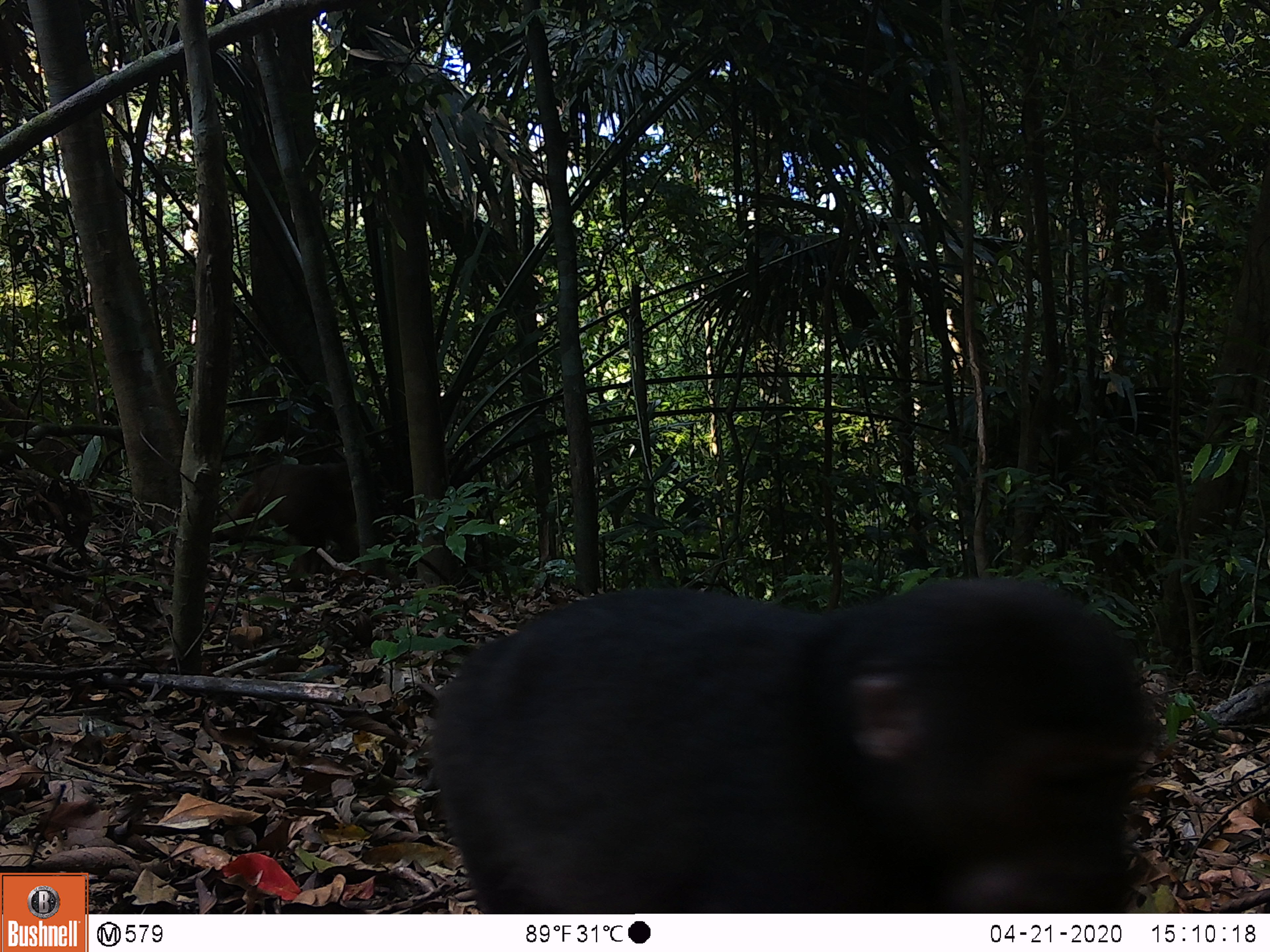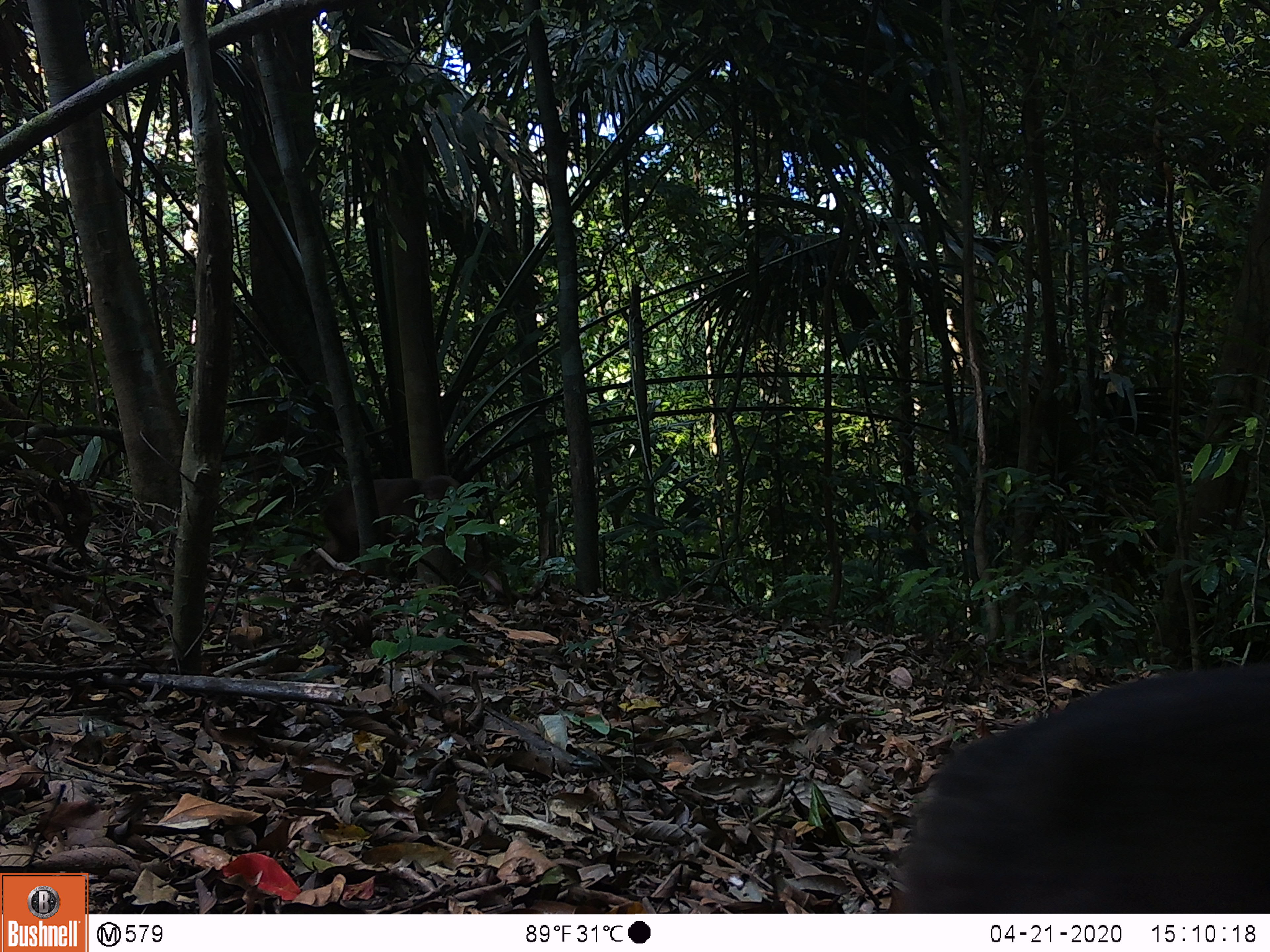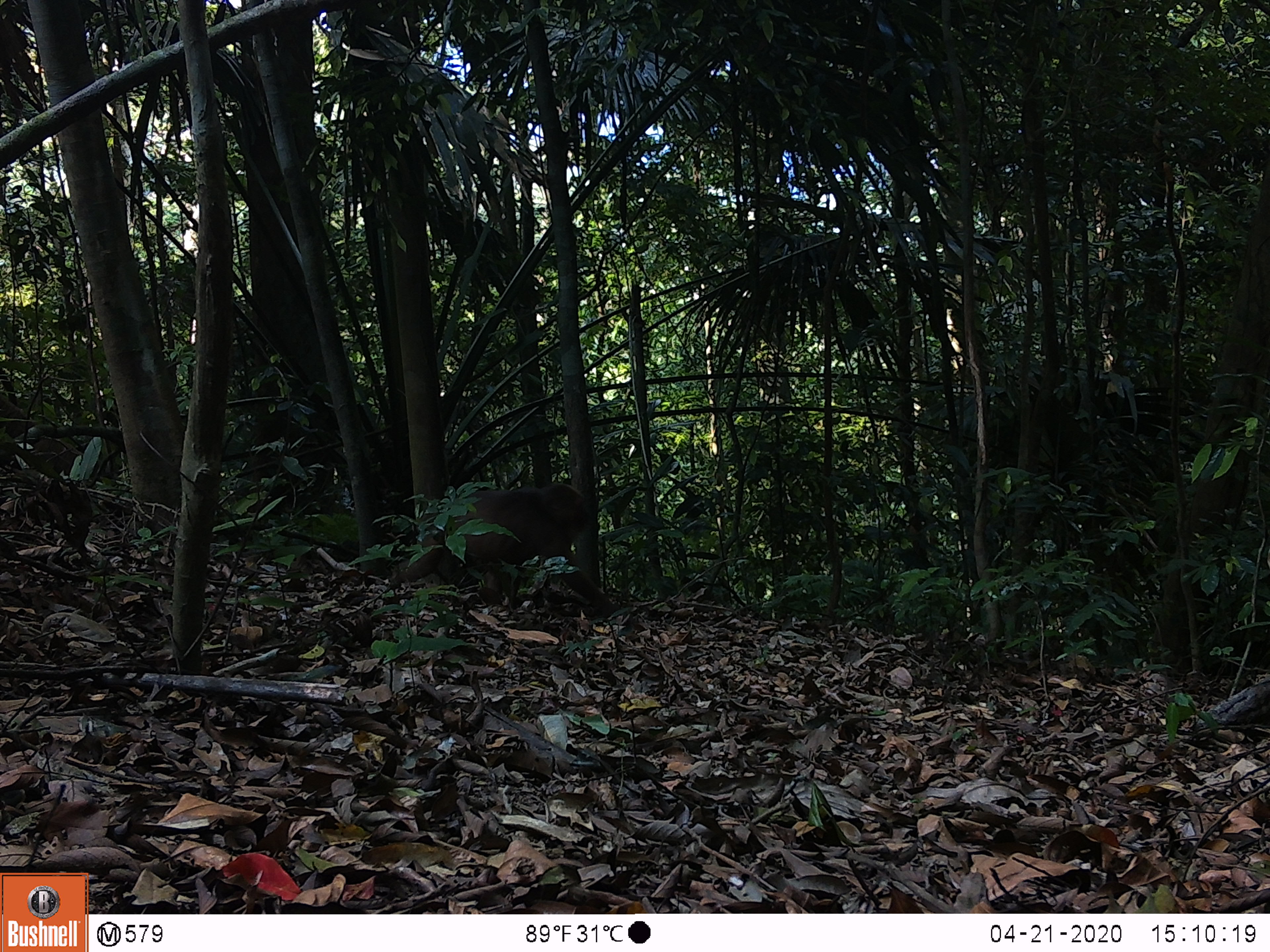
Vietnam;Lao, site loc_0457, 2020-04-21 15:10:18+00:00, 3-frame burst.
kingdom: Animalia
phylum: Chordata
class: Mammalia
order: Primates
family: Cercopithecidae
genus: Macaca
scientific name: Macaca arctoides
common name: stump-tailed macaque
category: stump tailed macaque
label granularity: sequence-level